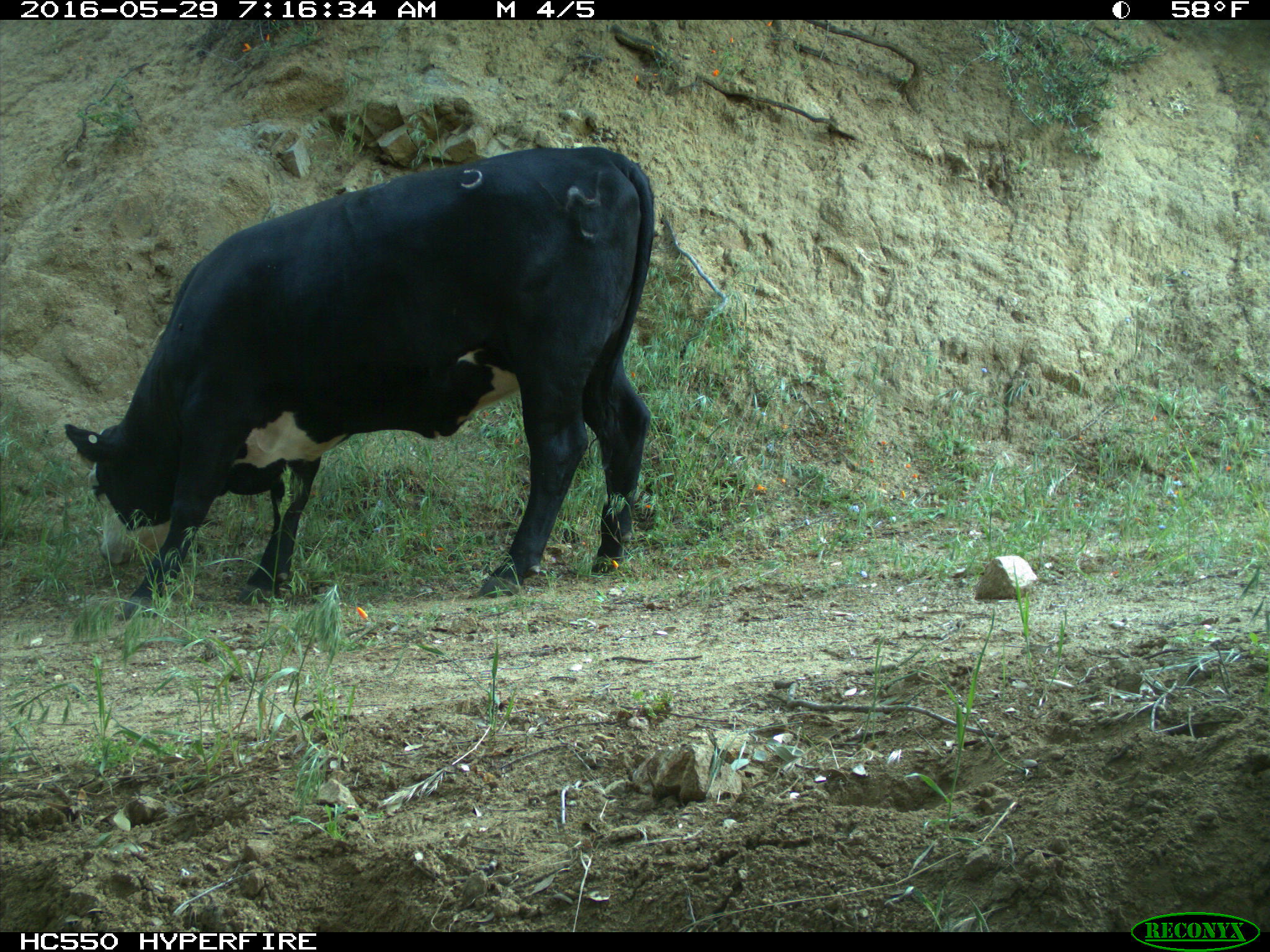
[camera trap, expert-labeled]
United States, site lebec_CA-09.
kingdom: Animalia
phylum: Chordata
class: Mammalia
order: Artiodactyla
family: Bovidae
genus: Bos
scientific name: Bos taurus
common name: domestic cow